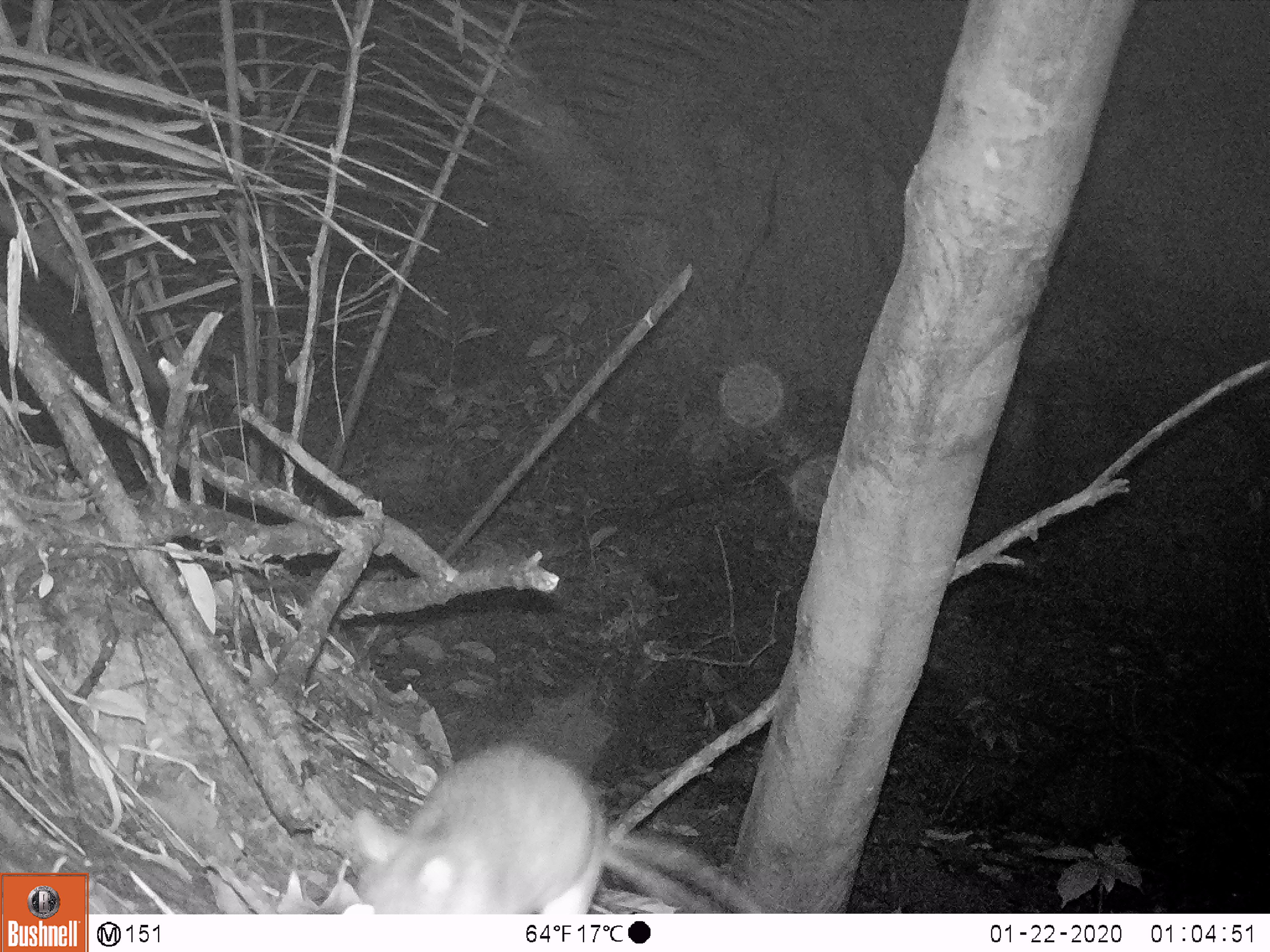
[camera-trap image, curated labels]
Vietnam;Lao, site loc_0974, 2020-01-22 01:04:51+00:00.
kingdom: Animalia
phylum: Chordata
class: Mammalia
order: Rodentia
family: Muridae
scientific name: Muridae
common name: old-world mice and rats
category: unidentified murid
Unidentified murid (old-world mice and rats) (Muridae). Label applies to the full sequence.